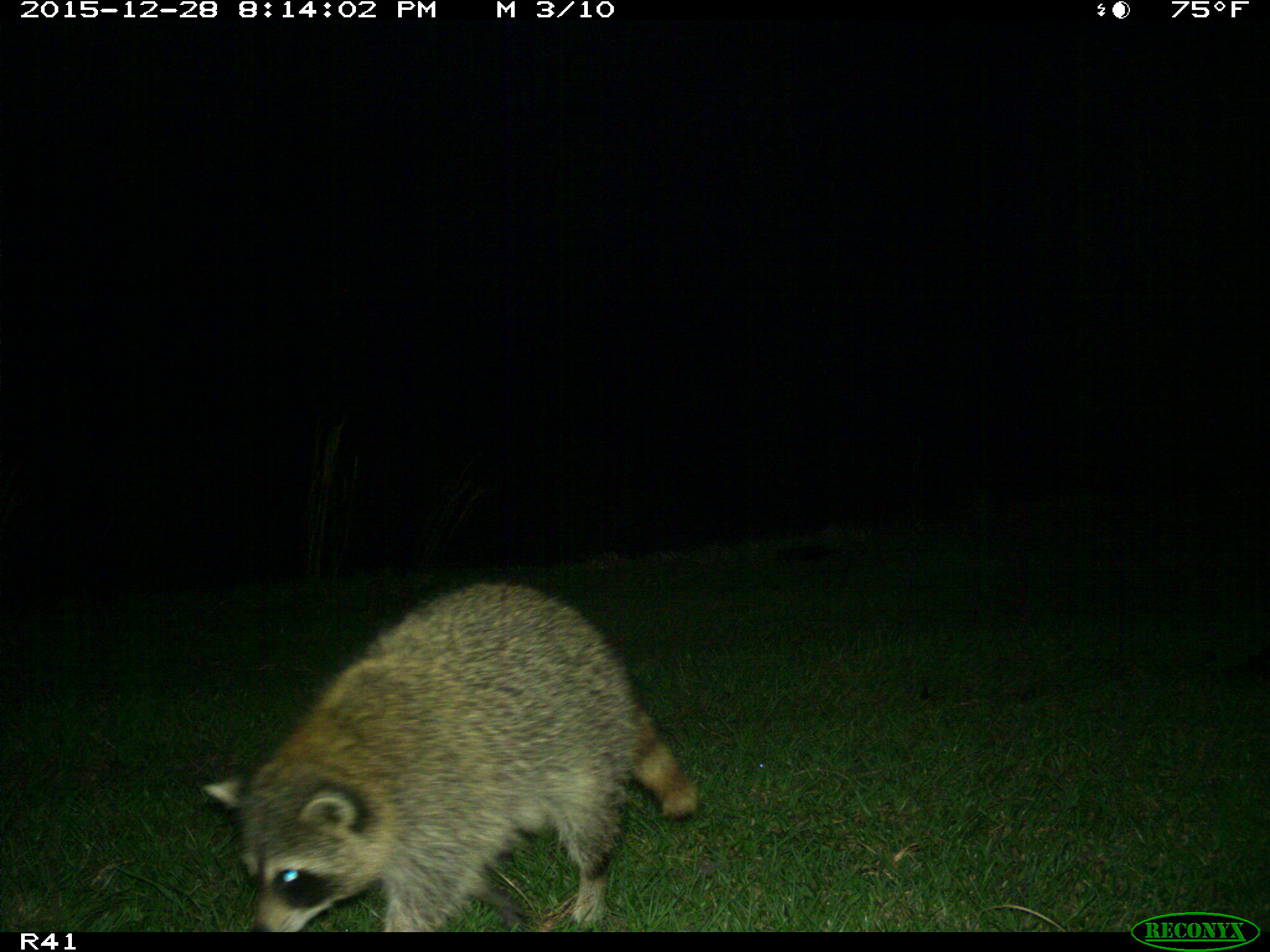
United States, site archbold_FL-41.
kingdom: Animalia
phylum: Chordata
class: Mammalia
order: Carnivora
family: Procyonidae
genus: Procyon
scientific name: Procyon lotor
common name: common raccoon